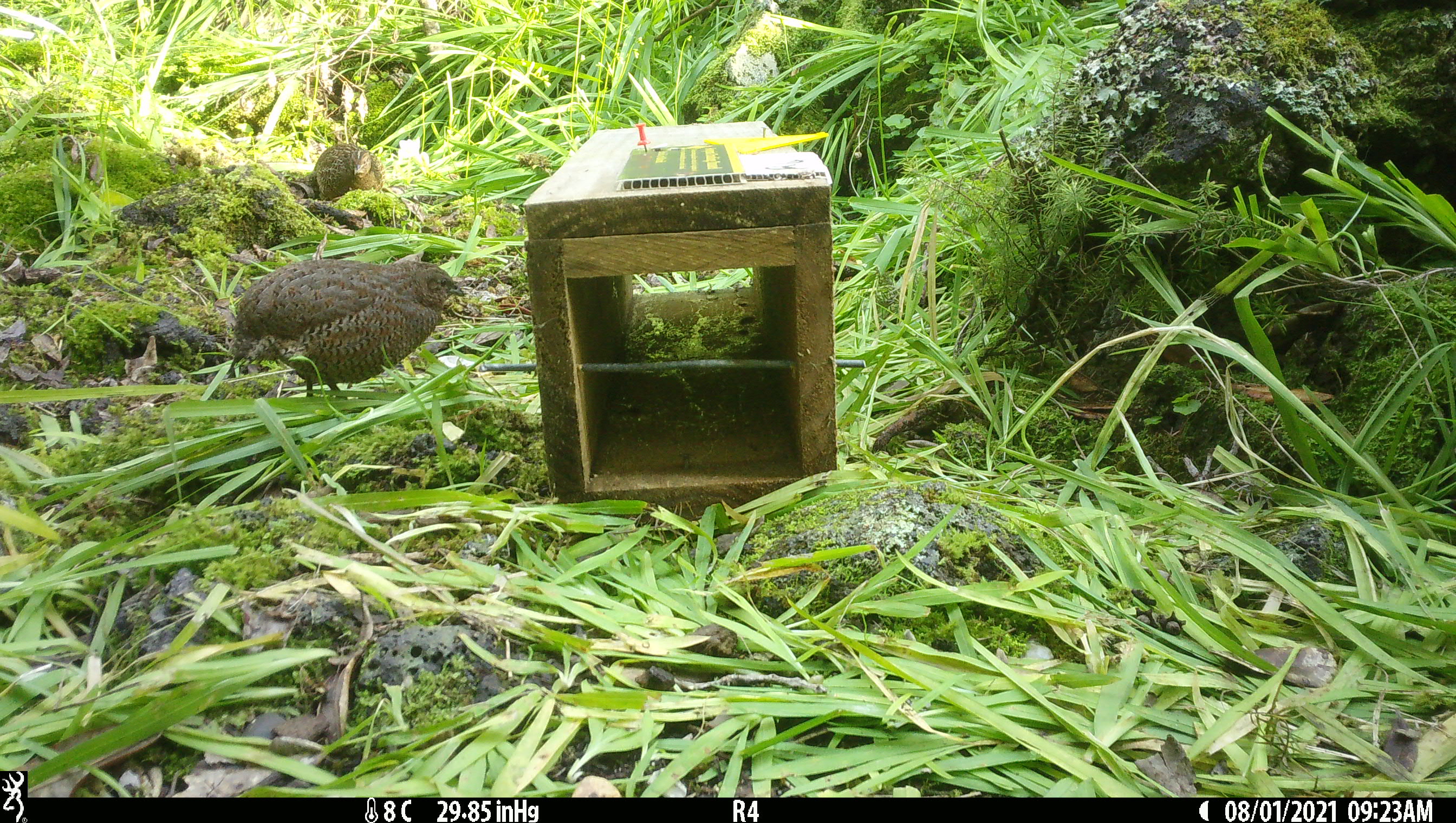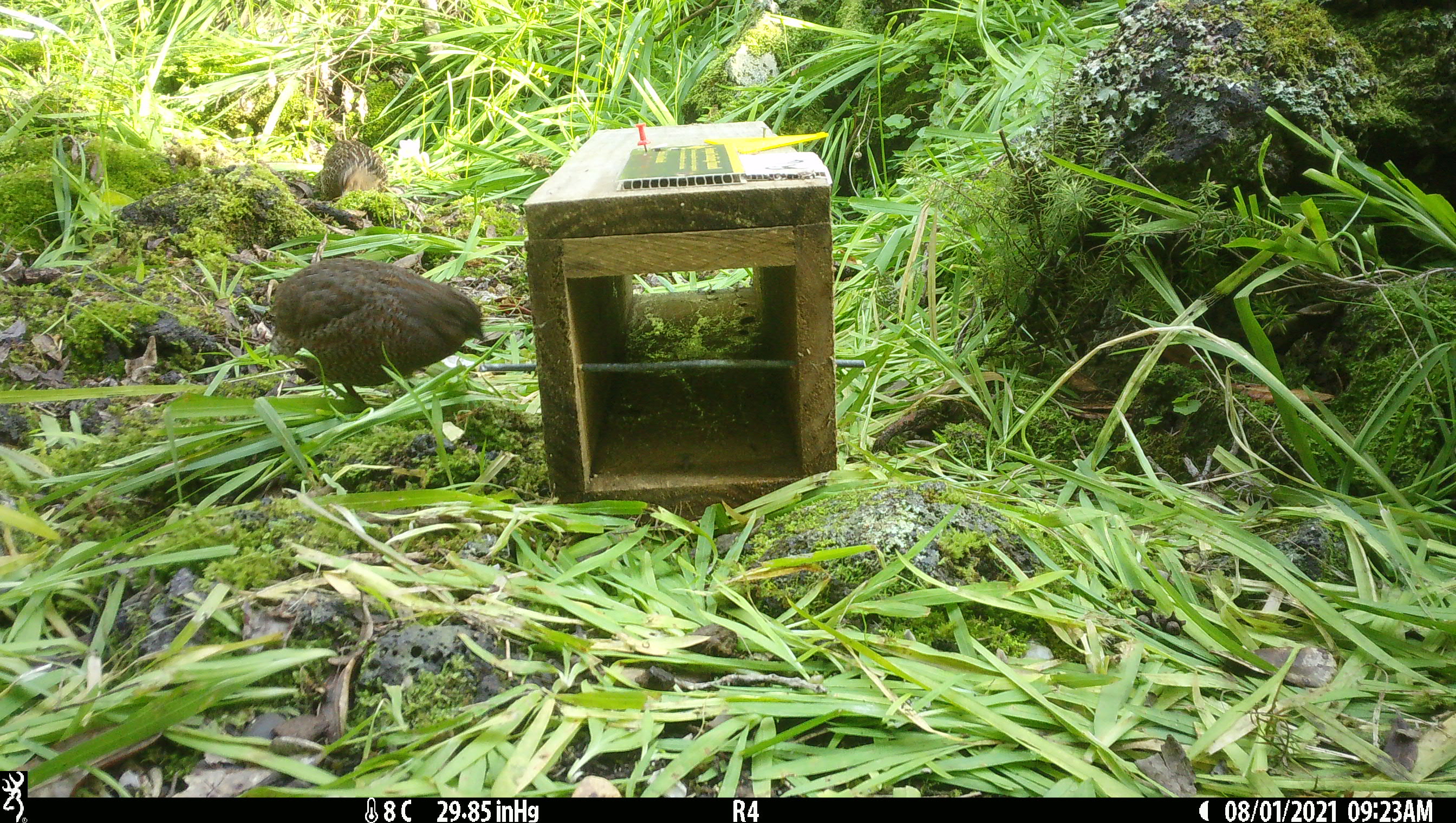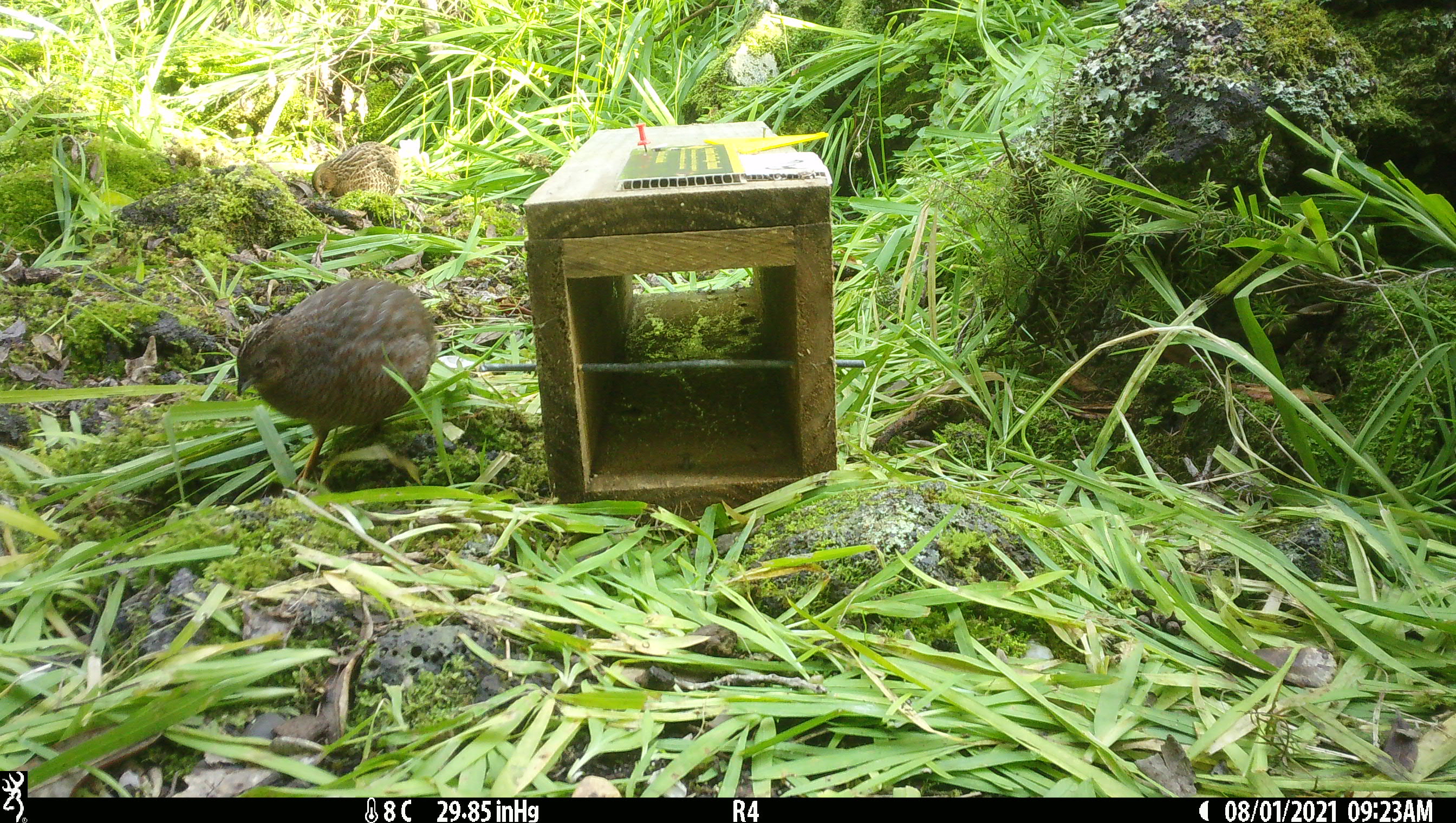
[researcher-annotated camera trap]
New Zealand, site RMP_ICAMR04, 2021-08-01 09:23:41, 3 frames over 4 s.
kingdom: Animalia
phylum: Chordata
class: Aves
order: Galliformes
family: Phasianidae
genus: Synoicus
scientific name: Synoicus ypsilophorus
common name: brown quail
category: quail brown